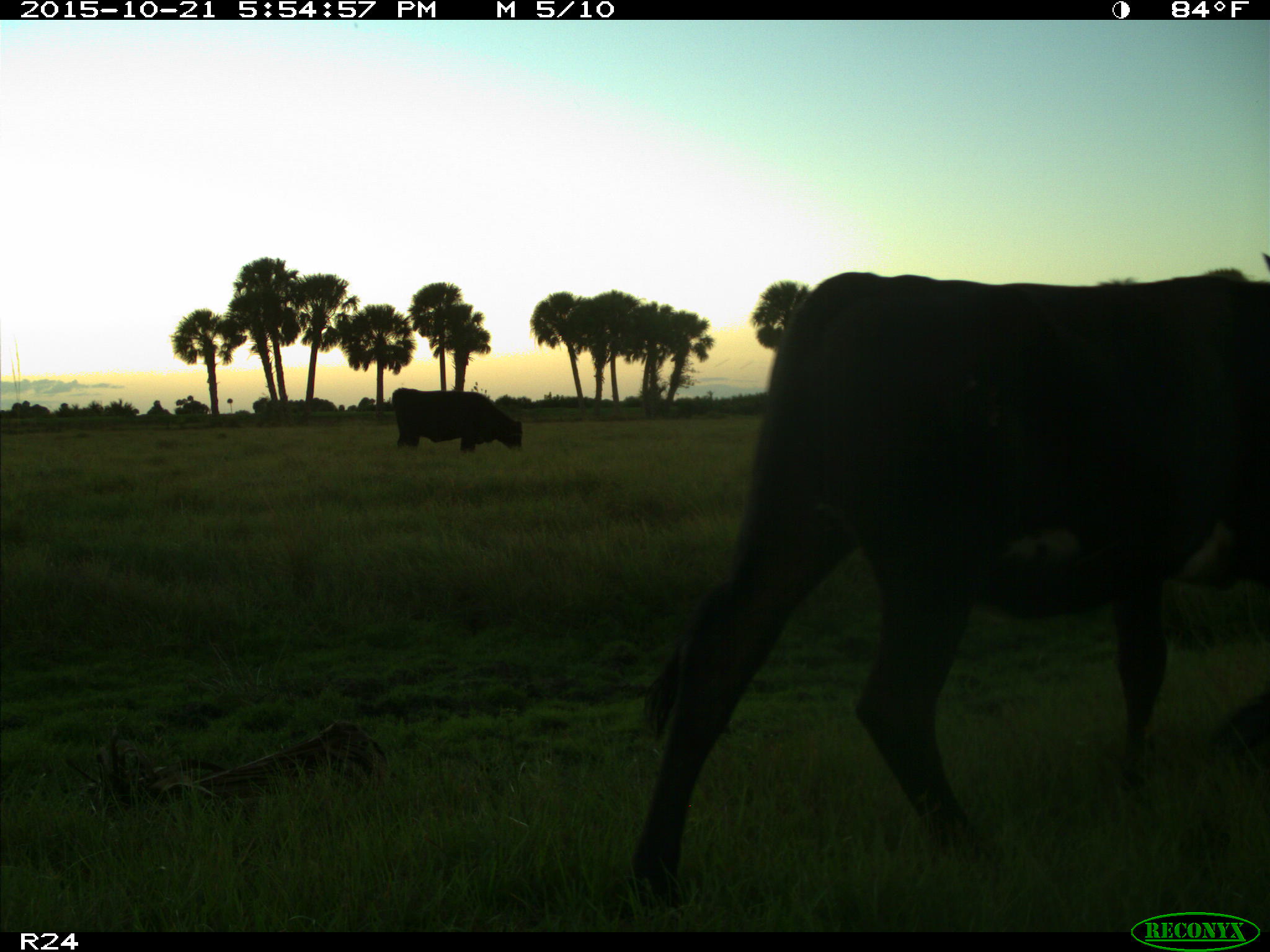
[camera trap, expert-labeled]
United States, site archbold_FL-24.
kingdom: Animalia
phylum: Chordata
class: Mammalia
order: Artiodactyla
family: Bovidae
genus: Bos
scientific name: Bos taurus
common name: domestic cow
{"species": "Bos taurus (domestic cow)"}